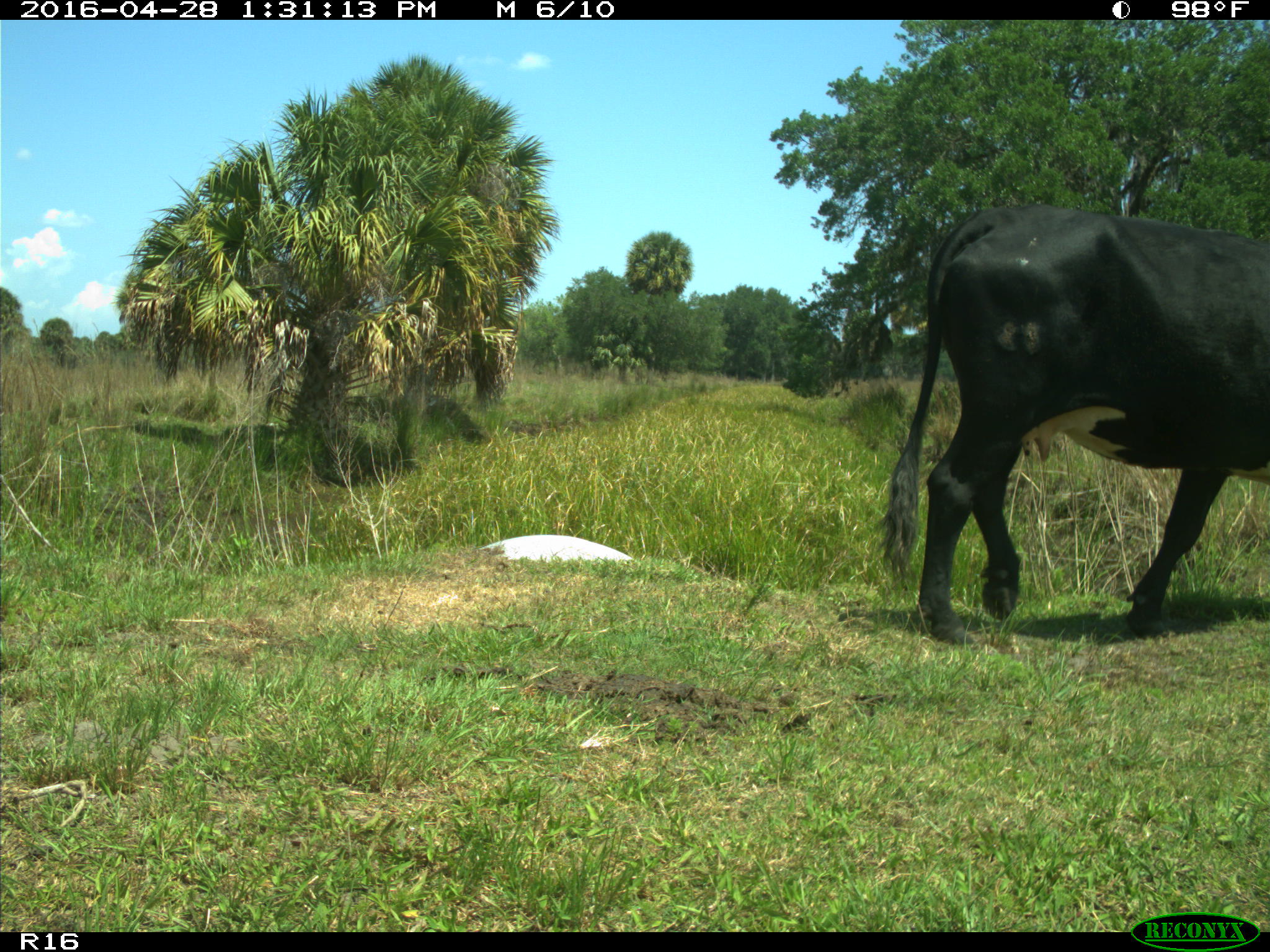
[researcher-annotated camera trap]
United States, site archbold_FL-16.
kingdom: Animalia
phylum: Chordata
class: Mammalia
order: Artiodactyla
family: Bovidae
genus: Bos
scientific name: Bos taurus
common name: domestic cow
Bos taurus (domestic cow).